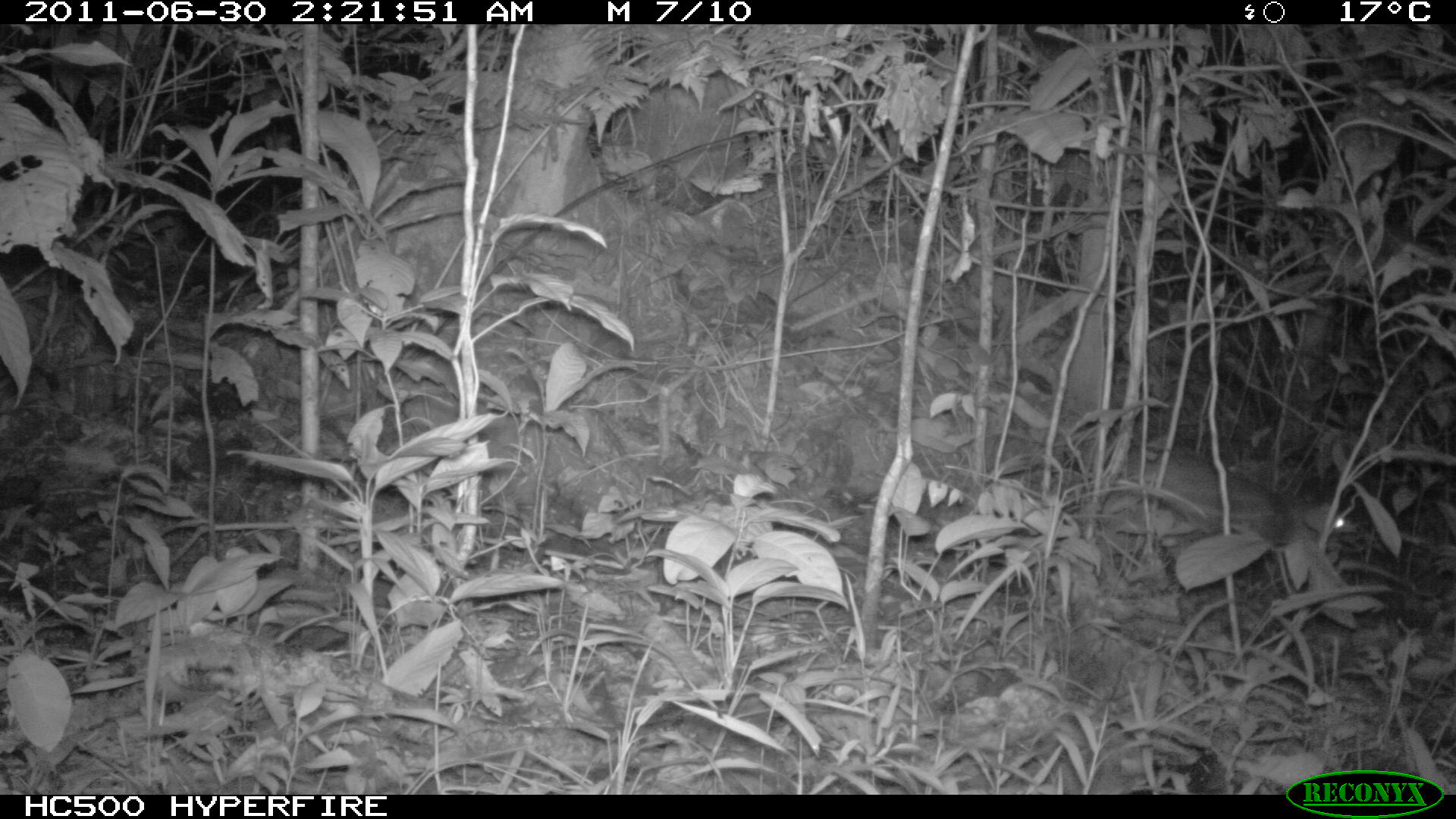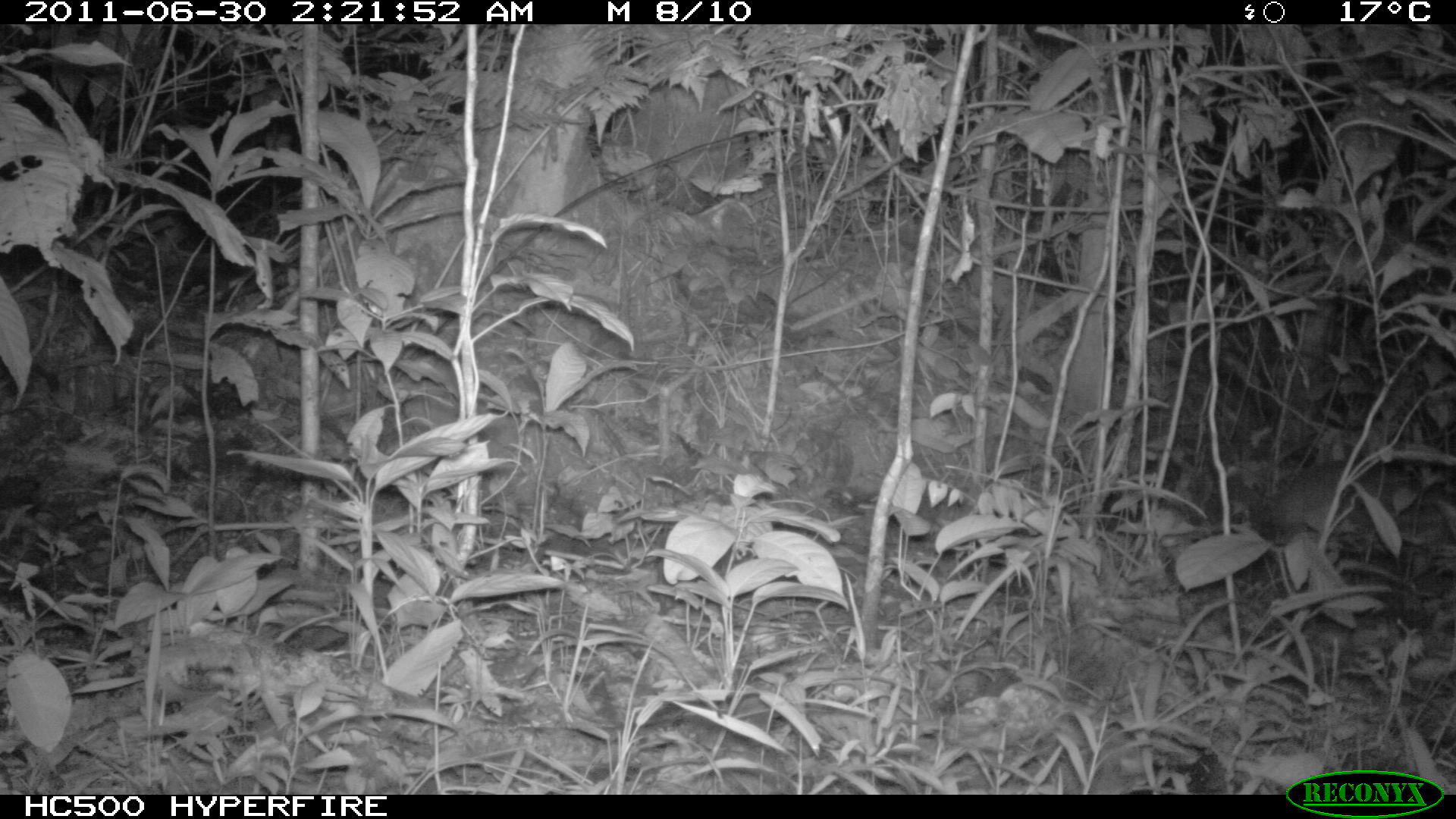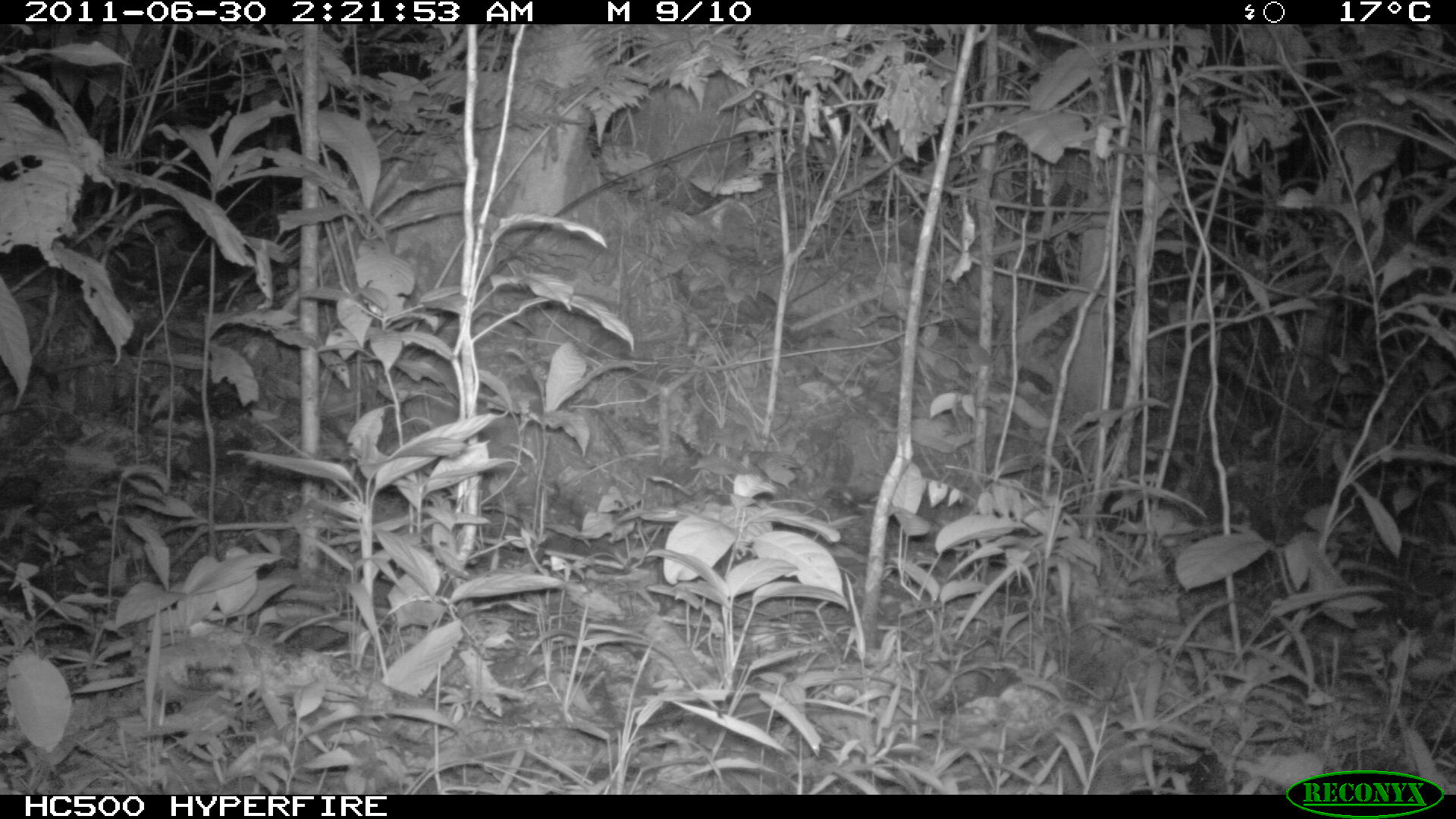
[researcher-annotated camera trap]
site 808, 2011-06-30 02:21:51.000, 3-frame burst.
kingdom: Animalia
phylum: Chordata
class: Mammalia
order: Rodentia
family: Cuniculidae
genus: Cuniculus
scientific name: Cuniculus paca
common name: spotted paca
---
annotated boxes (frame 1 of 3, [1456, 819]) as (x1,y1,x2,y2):
cuniculus paca: (1096,451,1357,559)